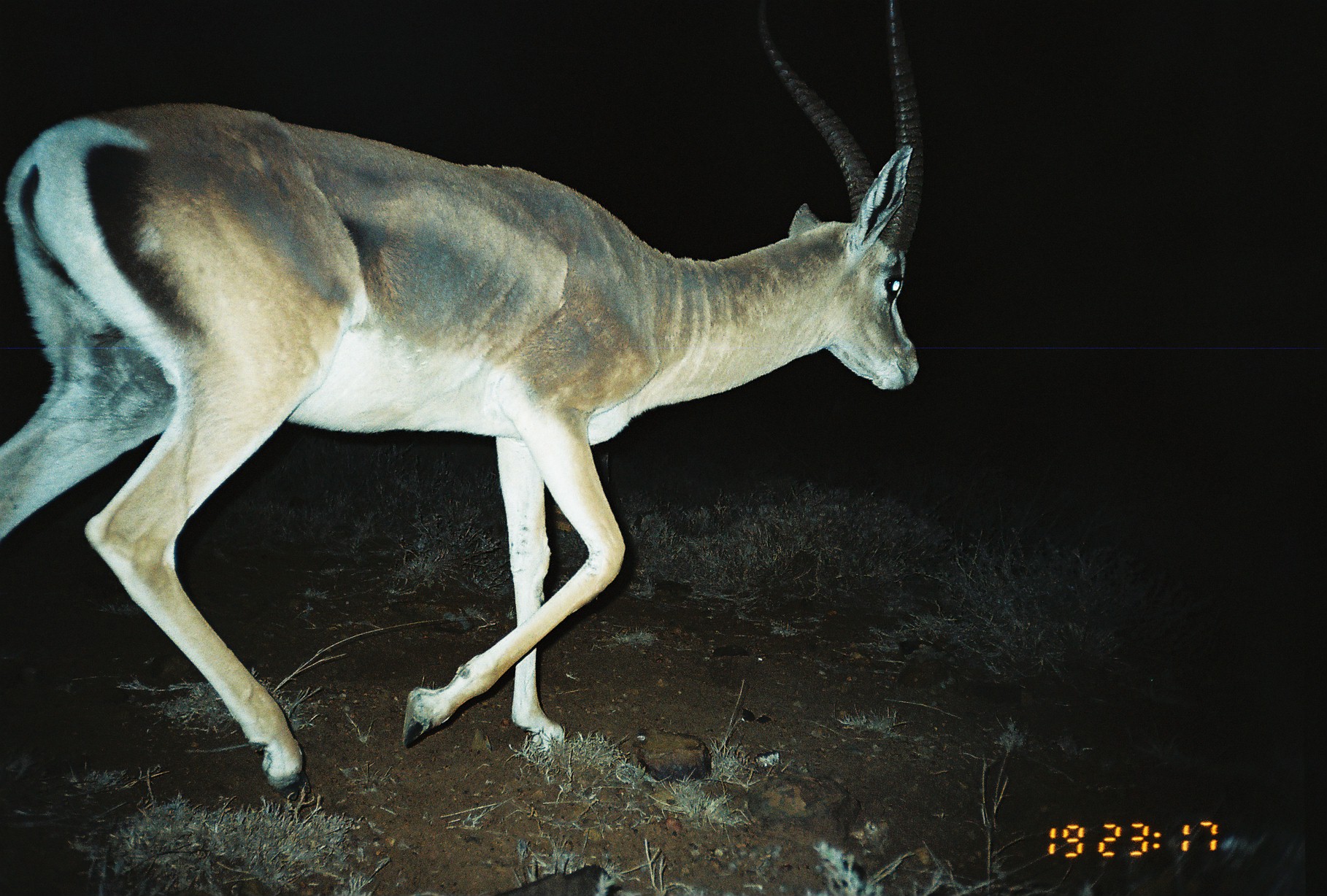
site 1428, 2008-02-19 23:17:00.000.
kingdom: Animalia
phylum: Chordata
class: Mammalia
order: Artiodactyla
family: Bovidae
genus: Nanger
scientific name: Nanger granti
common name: grant's gazelle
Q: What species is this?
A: Nanger granti (grant's gazelle).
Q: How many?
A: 1.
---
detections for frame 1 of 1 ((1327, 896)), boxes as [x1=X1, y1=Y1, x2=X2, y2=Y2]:
nanger granti: [x1=0, y1=0, x2=920, y2=801]